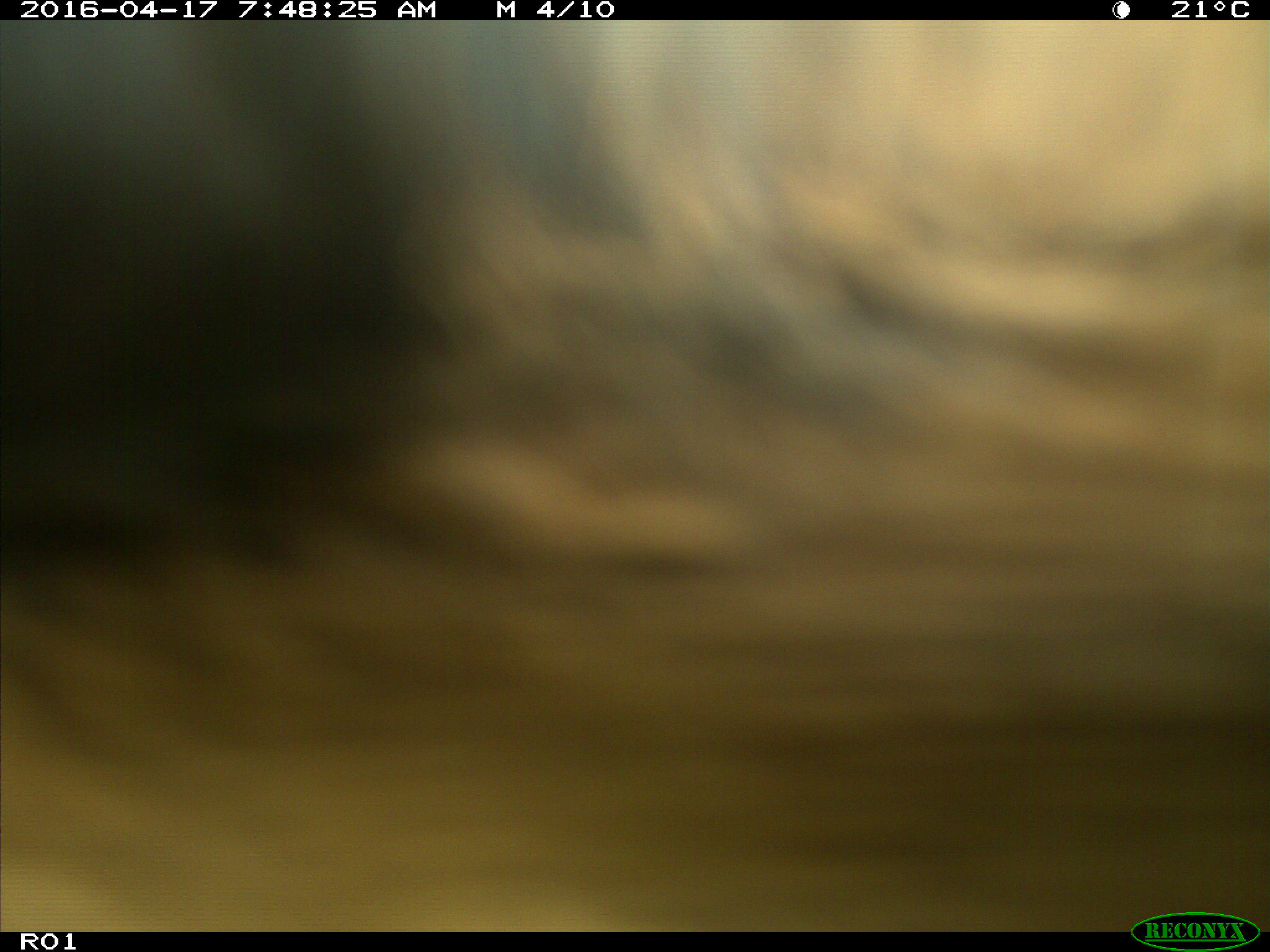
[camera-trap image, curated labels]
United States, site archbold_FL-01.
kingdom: Animalia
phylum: Chordata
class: Mammalia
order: Artiodactyla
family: Bovidae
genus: Bos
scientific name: Bos taurus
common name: domestic cow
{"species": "Bos taurus (domestic cow)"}